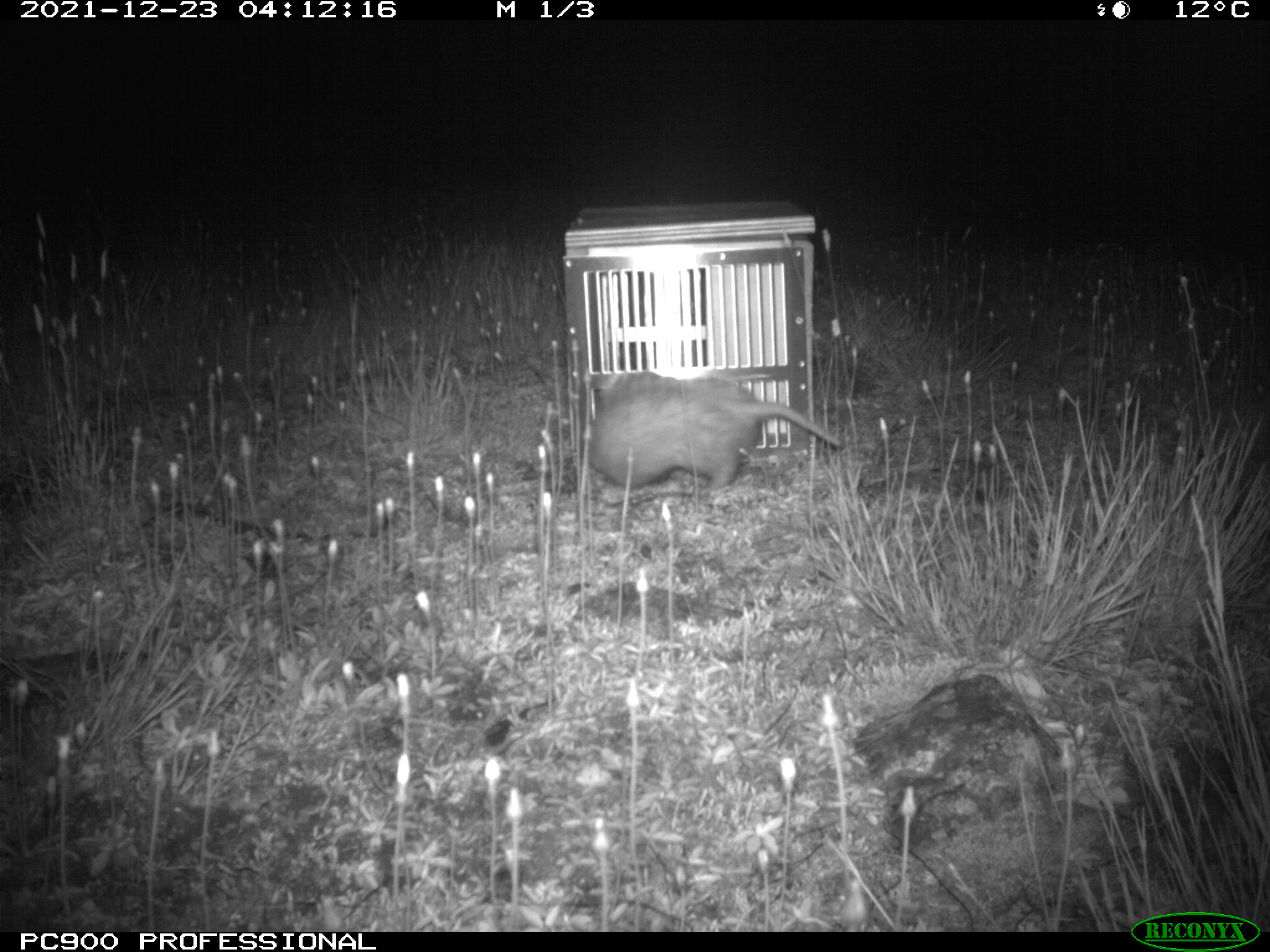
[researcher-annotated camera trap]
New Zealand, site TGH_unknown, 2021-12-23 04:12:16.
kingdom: Animalia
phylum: Chordata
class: Mammalia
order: Carnivora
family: Mustelidae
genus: Mustela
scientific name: Mustela furo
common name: ferret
Ferret (Mustela furo).